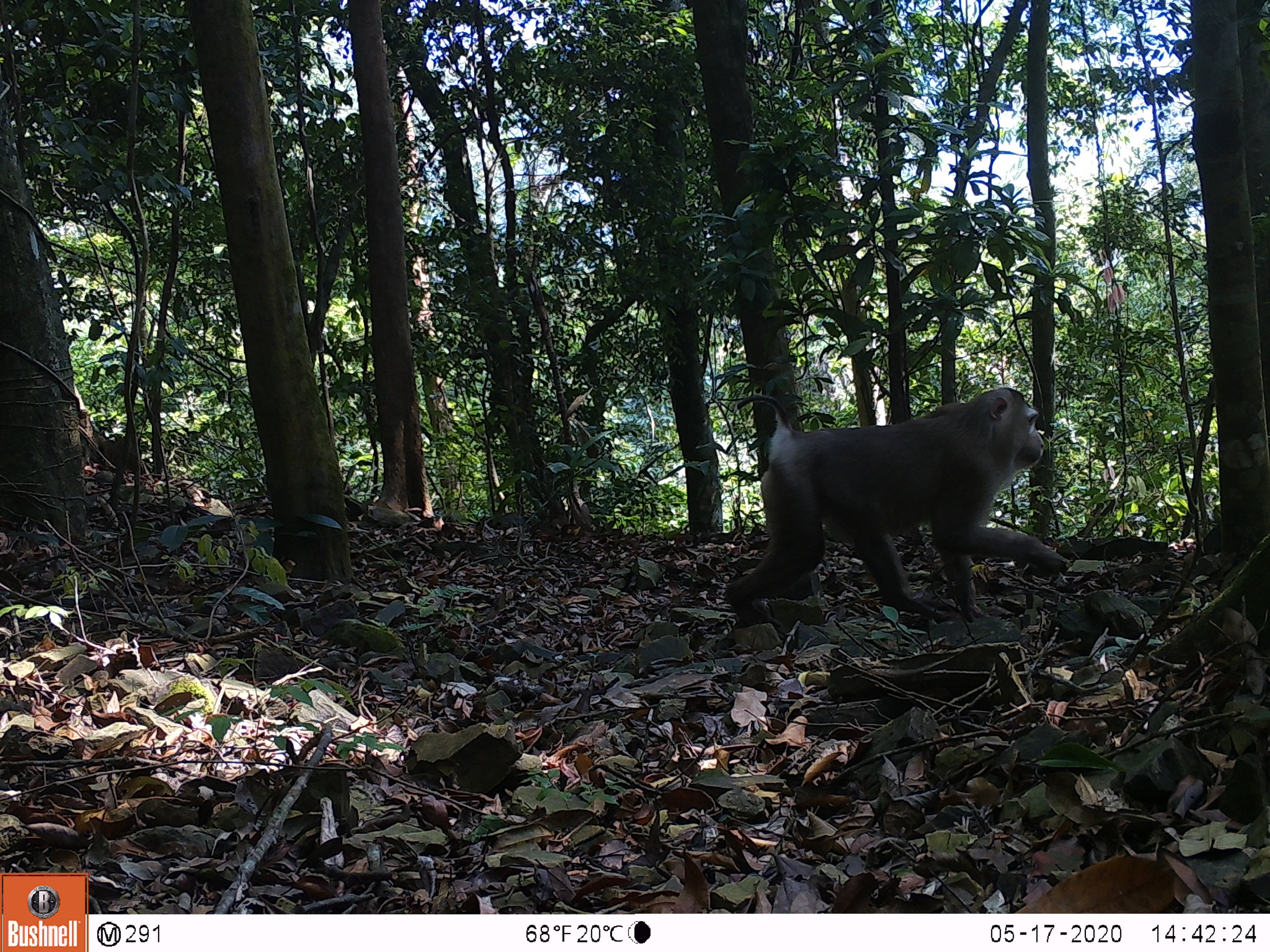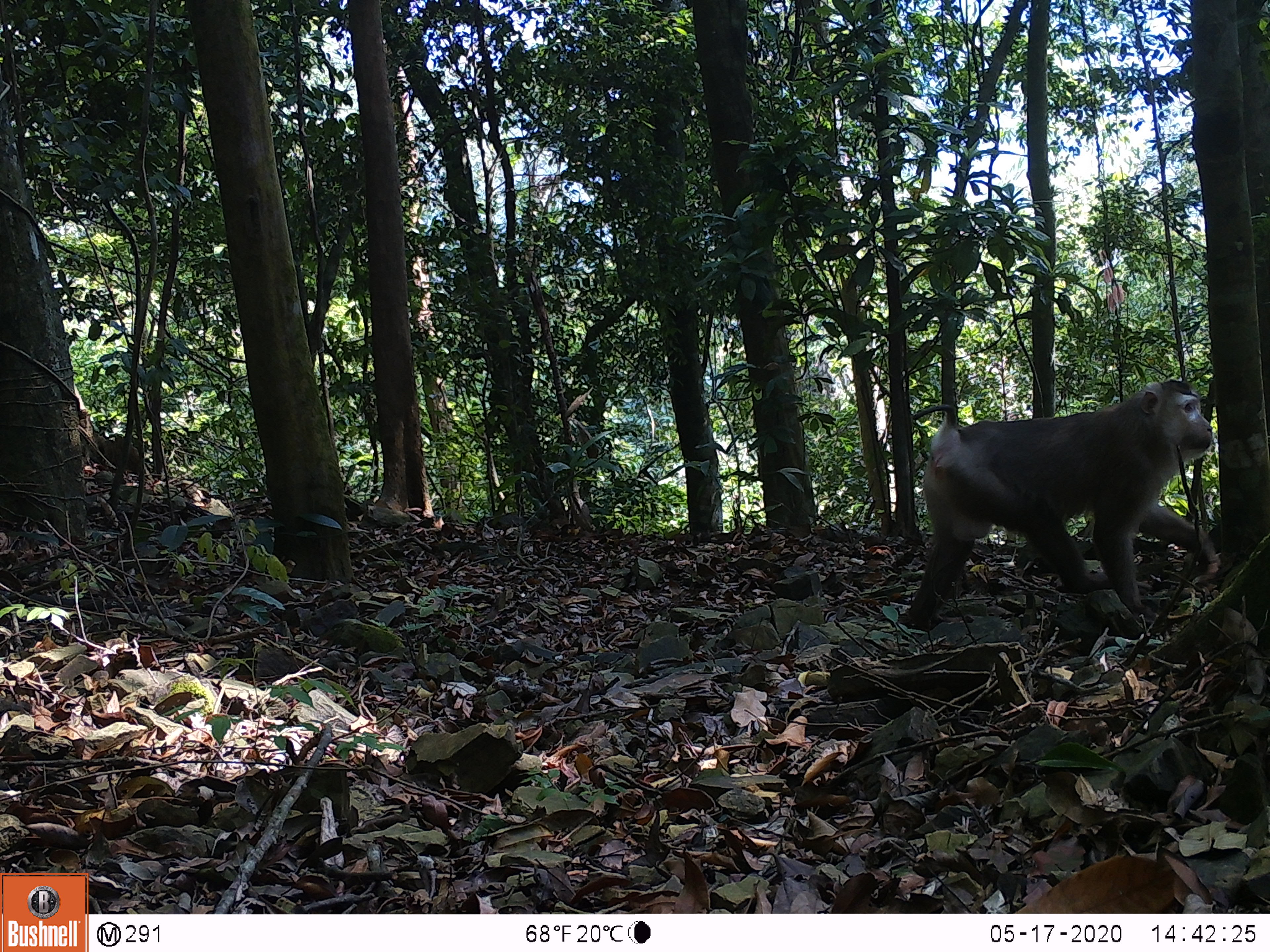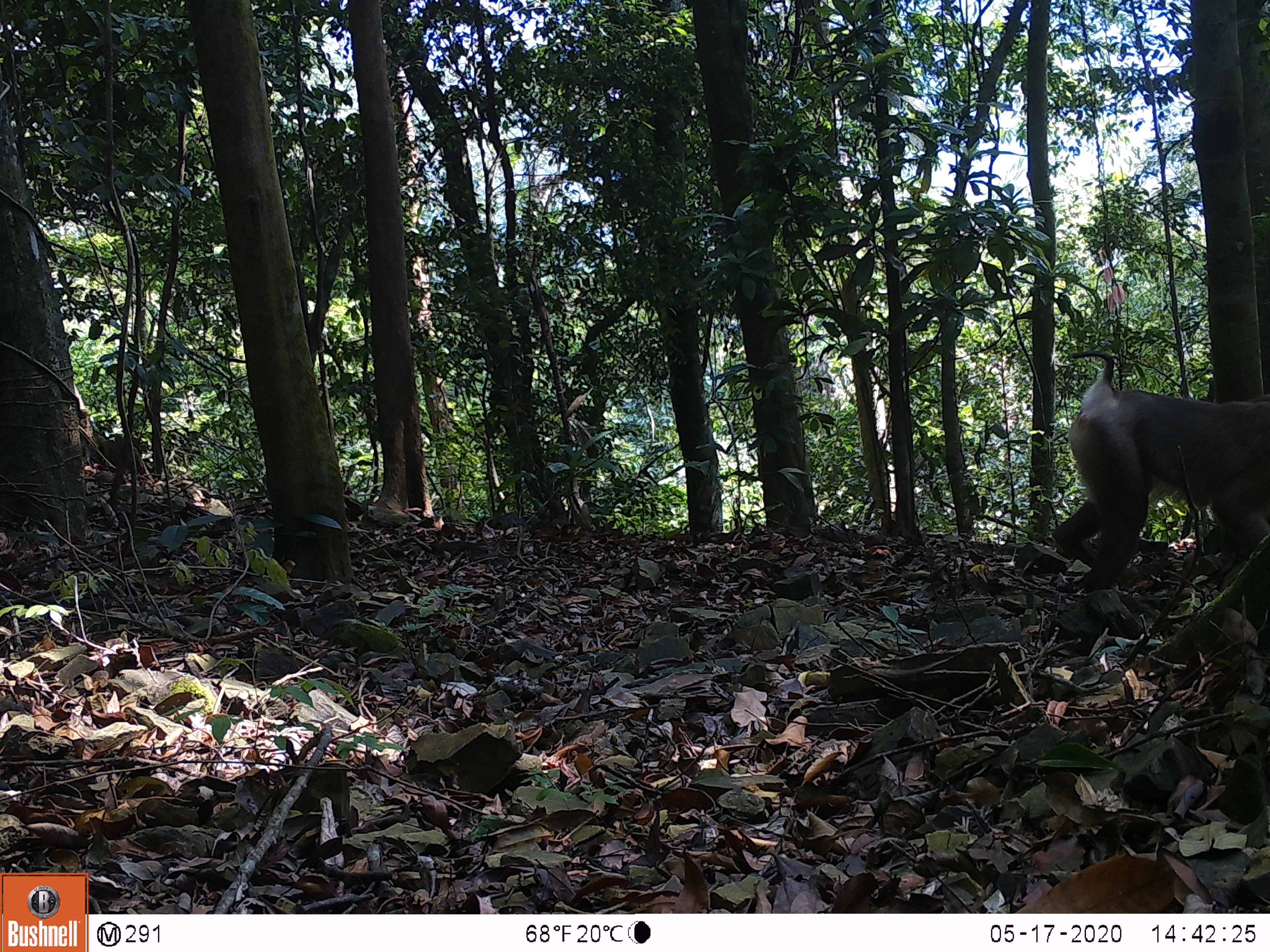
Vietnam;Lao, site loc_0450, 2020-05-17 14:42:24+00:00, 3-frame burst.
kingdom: Animalia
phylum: Chordata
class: Mammalia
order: Primates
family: Cercopithecidae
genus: Macaca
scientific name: Macaca nemestrina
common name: pig-tailed macaque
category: pig tailed macaque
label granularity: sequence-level